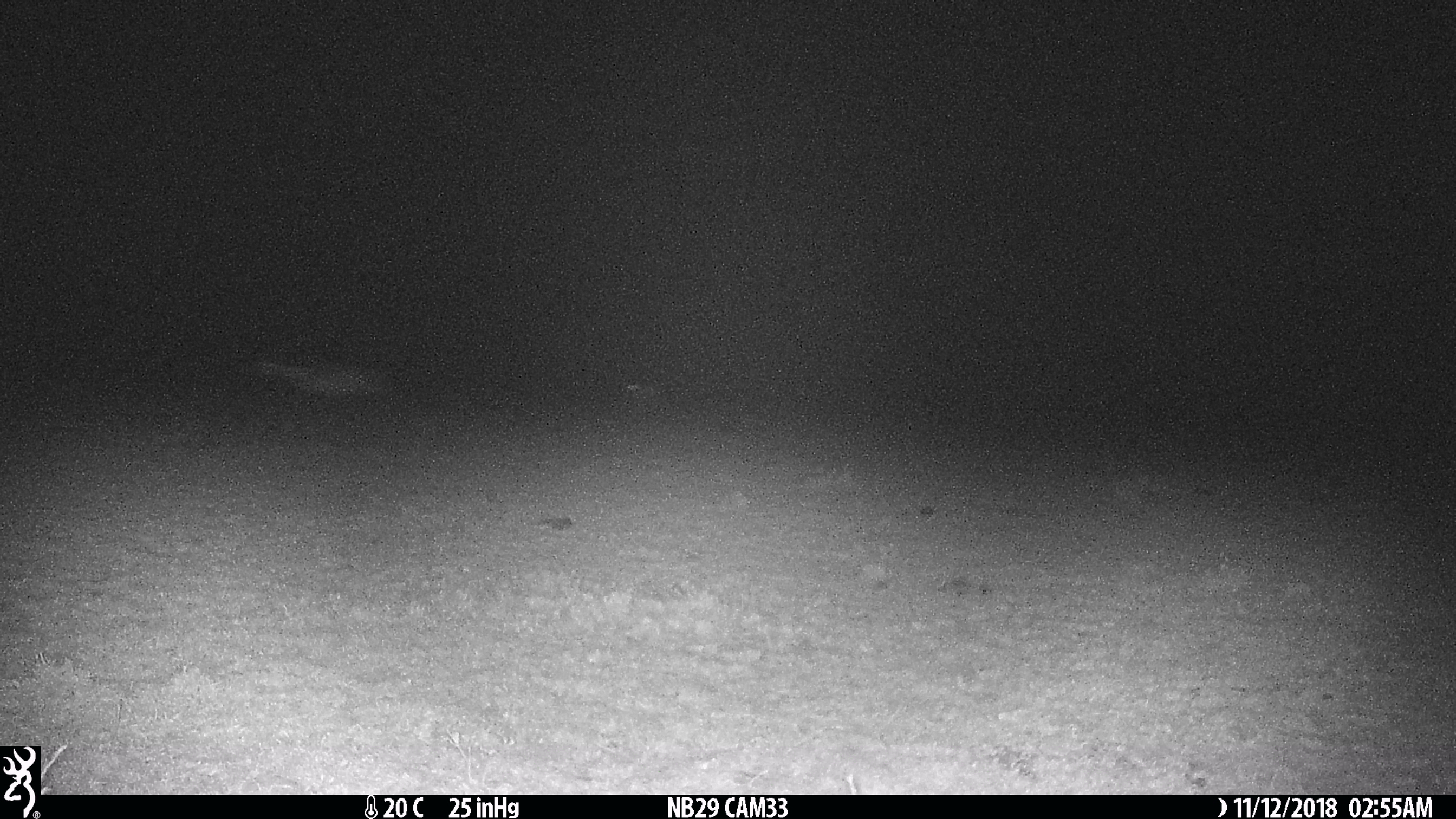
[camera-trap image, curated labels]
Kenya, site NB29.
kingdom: Animalia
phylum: Chordata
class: Mammalia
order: Artiodactyla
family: Bovidae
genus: Eudorcas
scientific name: Eudorcas thomsonii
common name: thomon's gazelle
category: gazelle thomsons